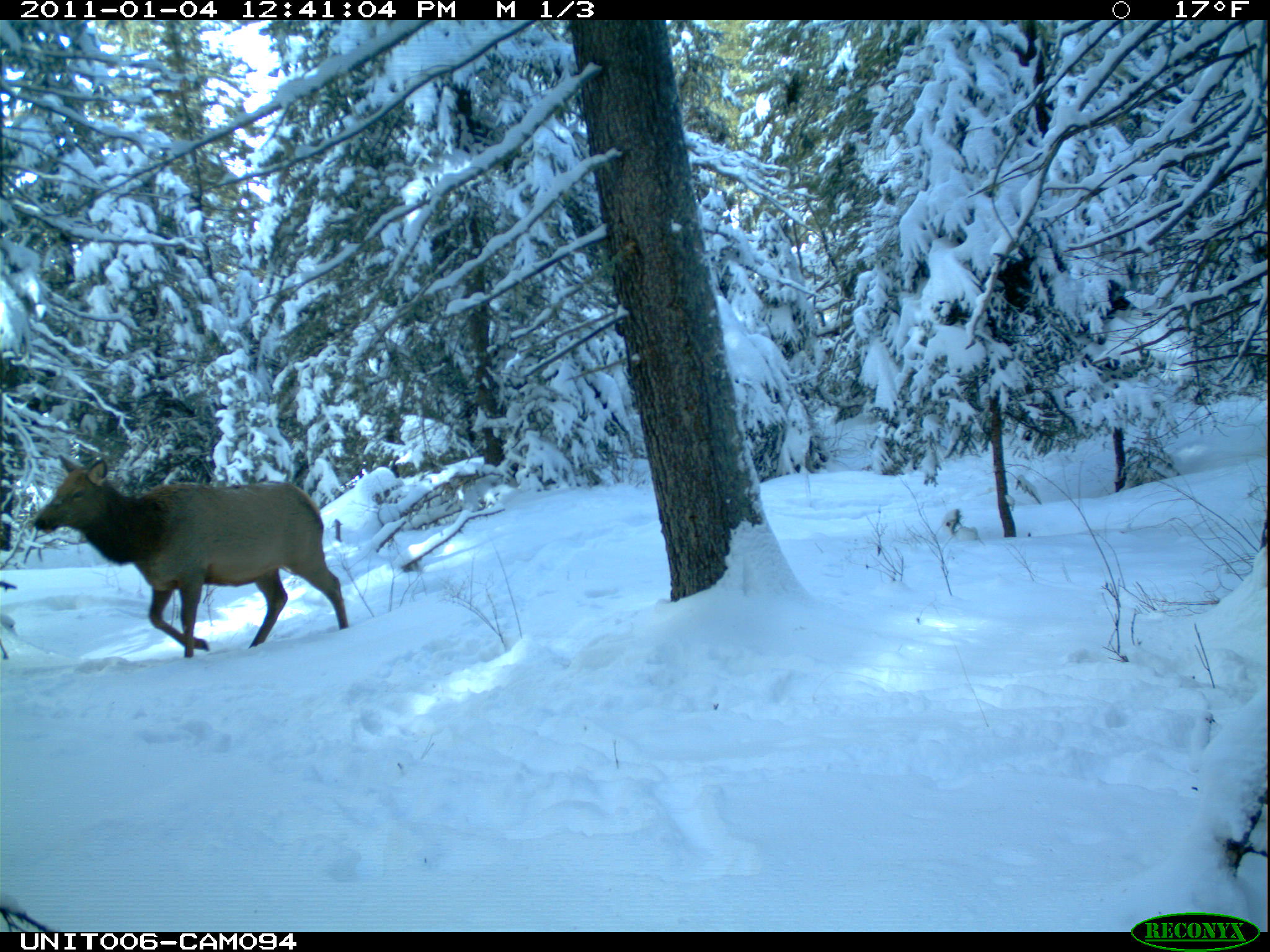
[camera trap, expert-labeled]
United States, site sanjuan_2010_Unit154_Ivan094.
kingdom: Animalia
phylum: Chordata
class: Mammalia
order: Artiodactyla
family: Cervidae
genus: Cervus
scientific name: Cervus elaphus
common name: red deer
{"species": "Cervus elaphus (red deer)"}